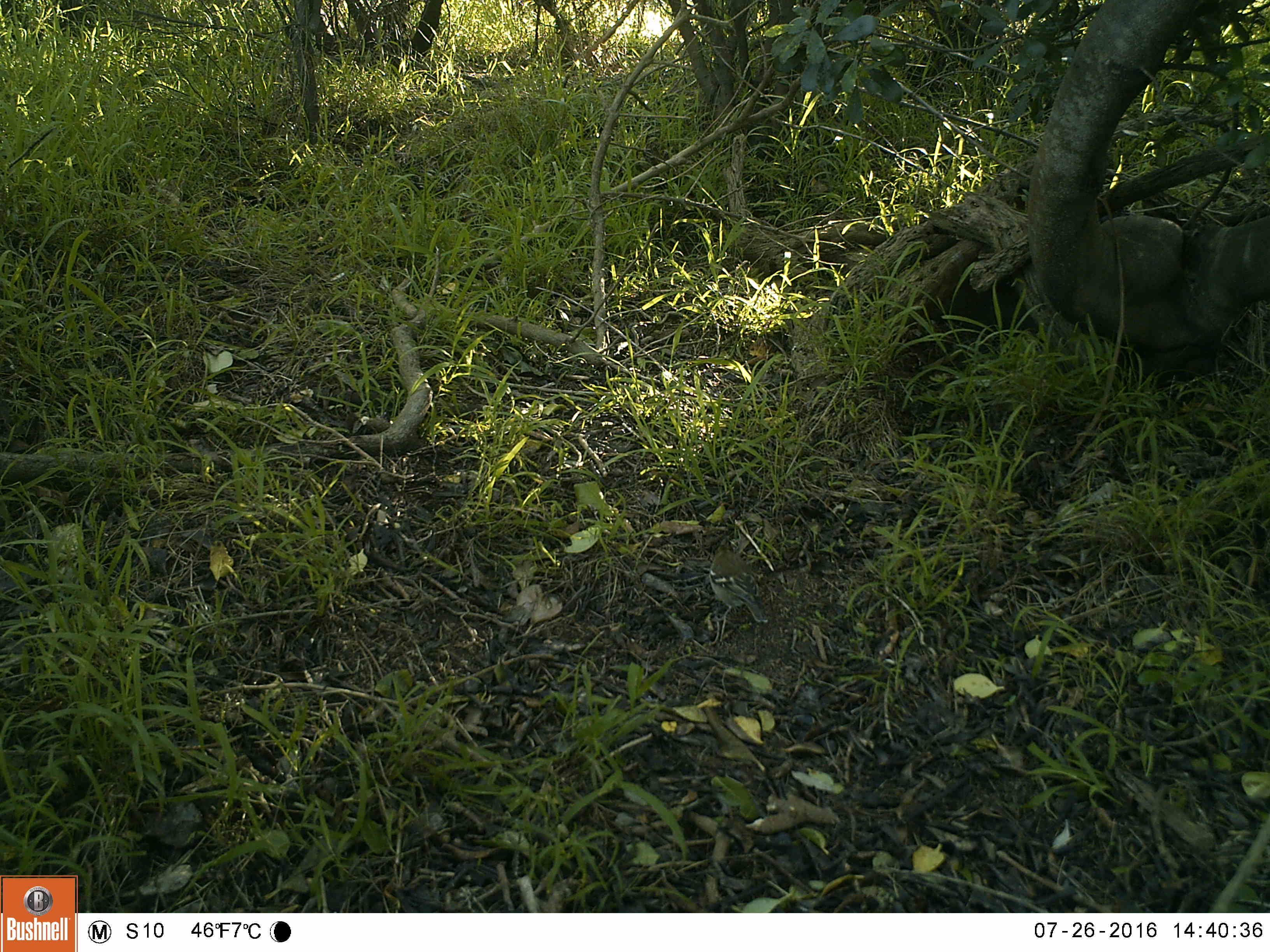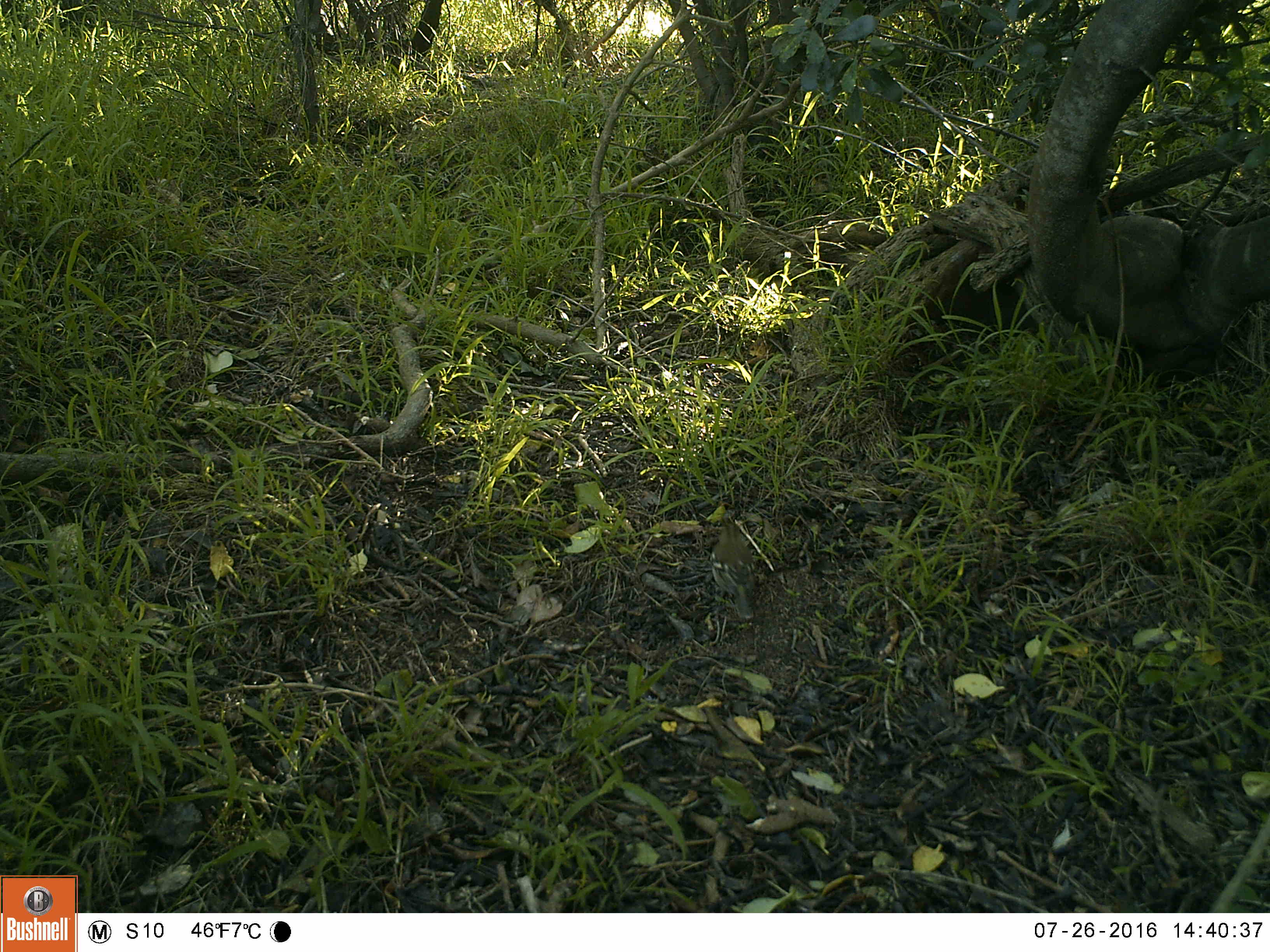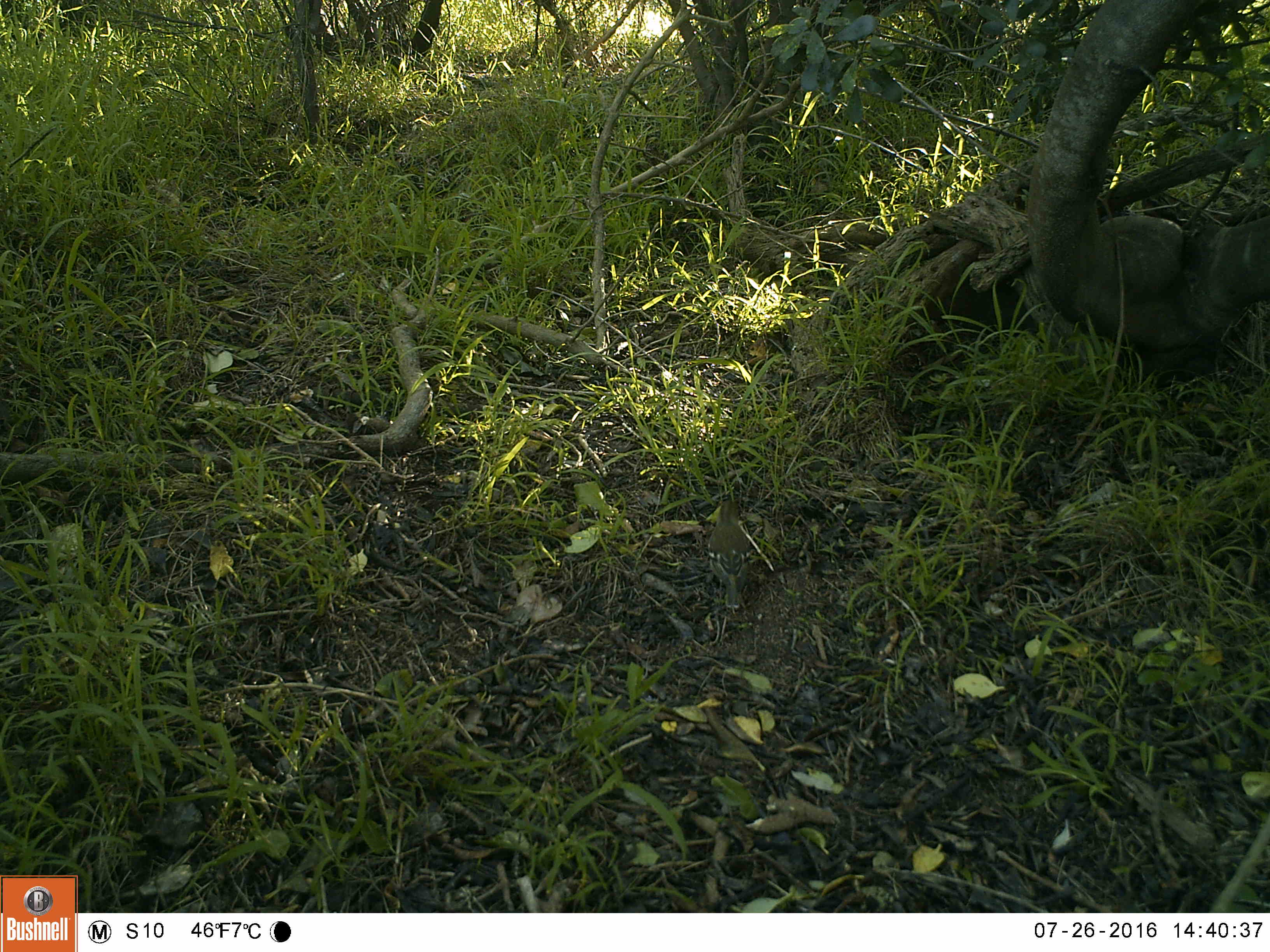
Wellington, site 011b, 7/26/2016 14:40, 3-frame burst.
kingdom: Animalia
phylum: Chordata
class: Aves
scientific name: Aves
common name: bird